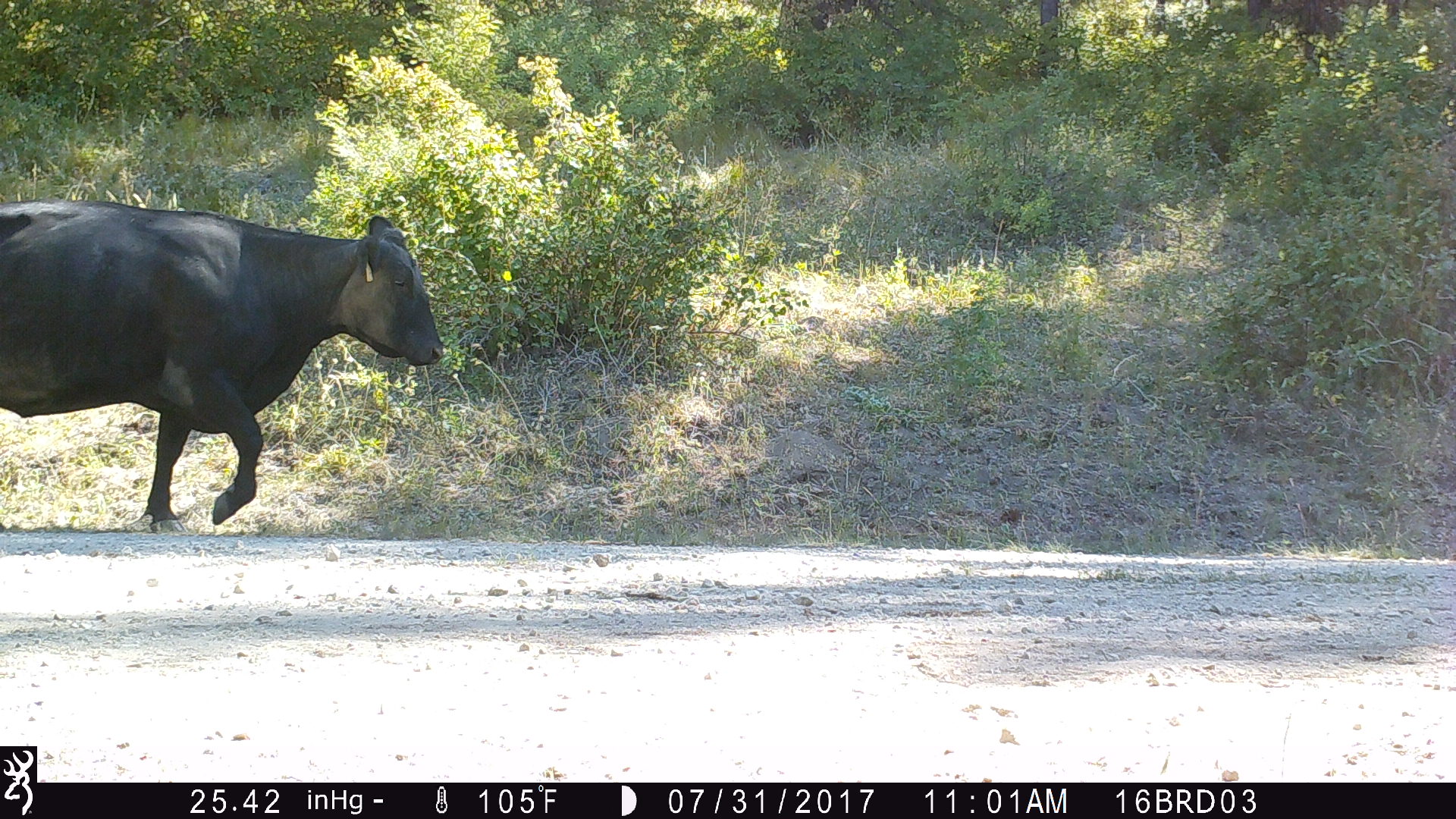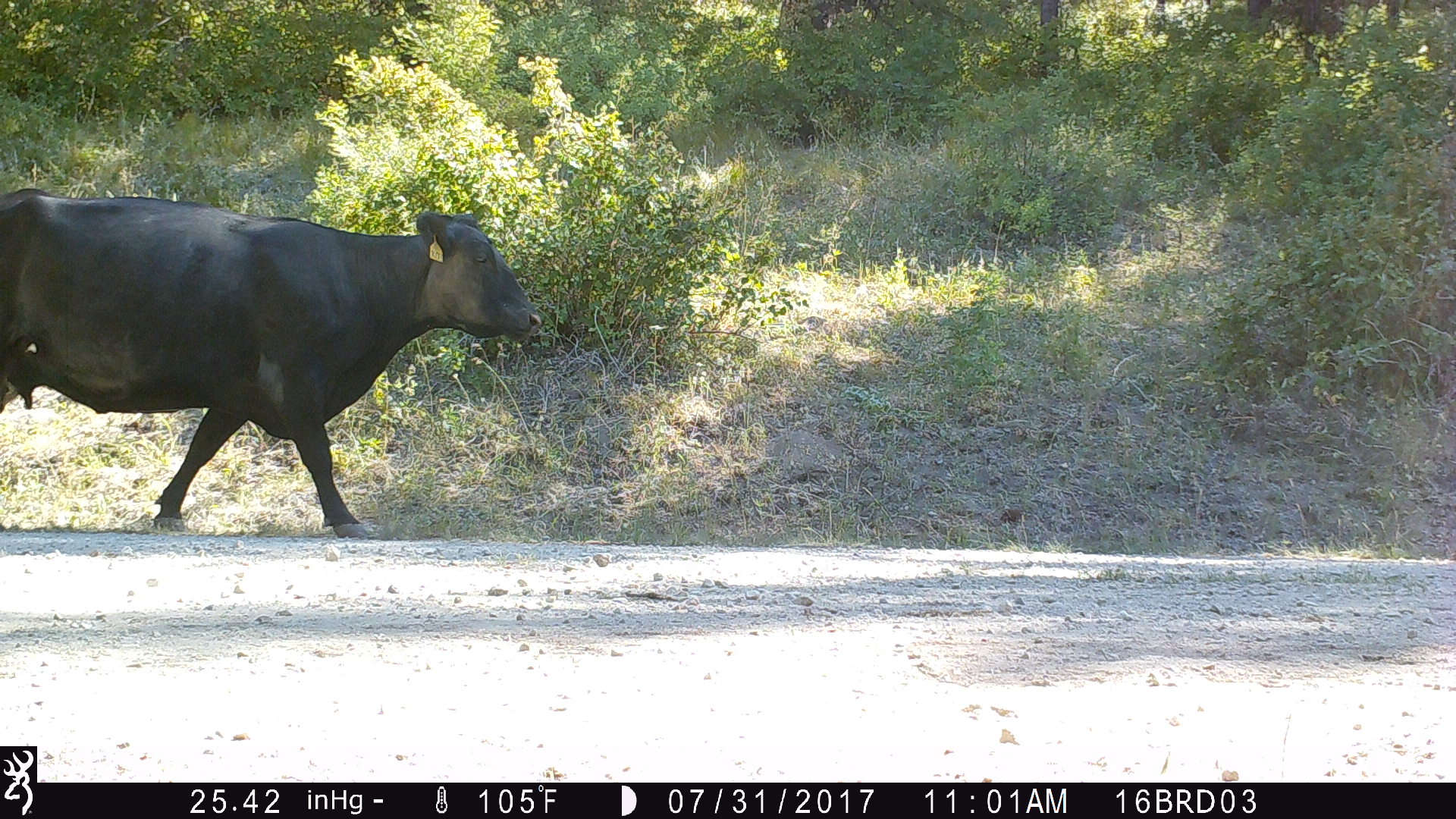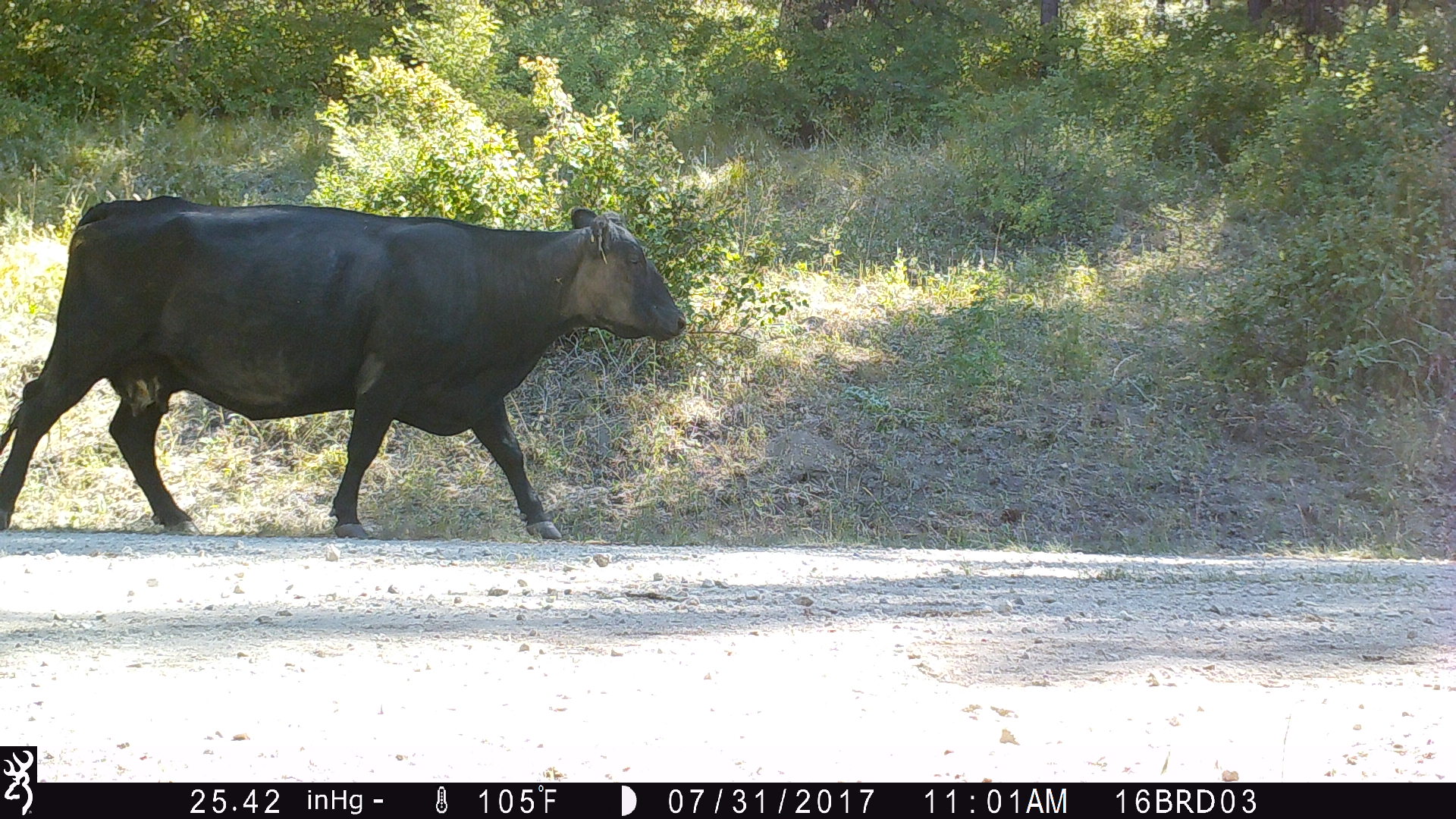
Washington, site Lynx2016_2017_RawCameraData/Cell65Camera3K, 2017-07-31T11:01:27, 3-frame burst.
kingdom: Animalia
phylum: Chordata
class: Mammalia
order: Artiodactyla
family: Bovidae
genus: Bos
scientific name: Bos taurus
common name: domestic cattle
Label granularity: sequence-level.